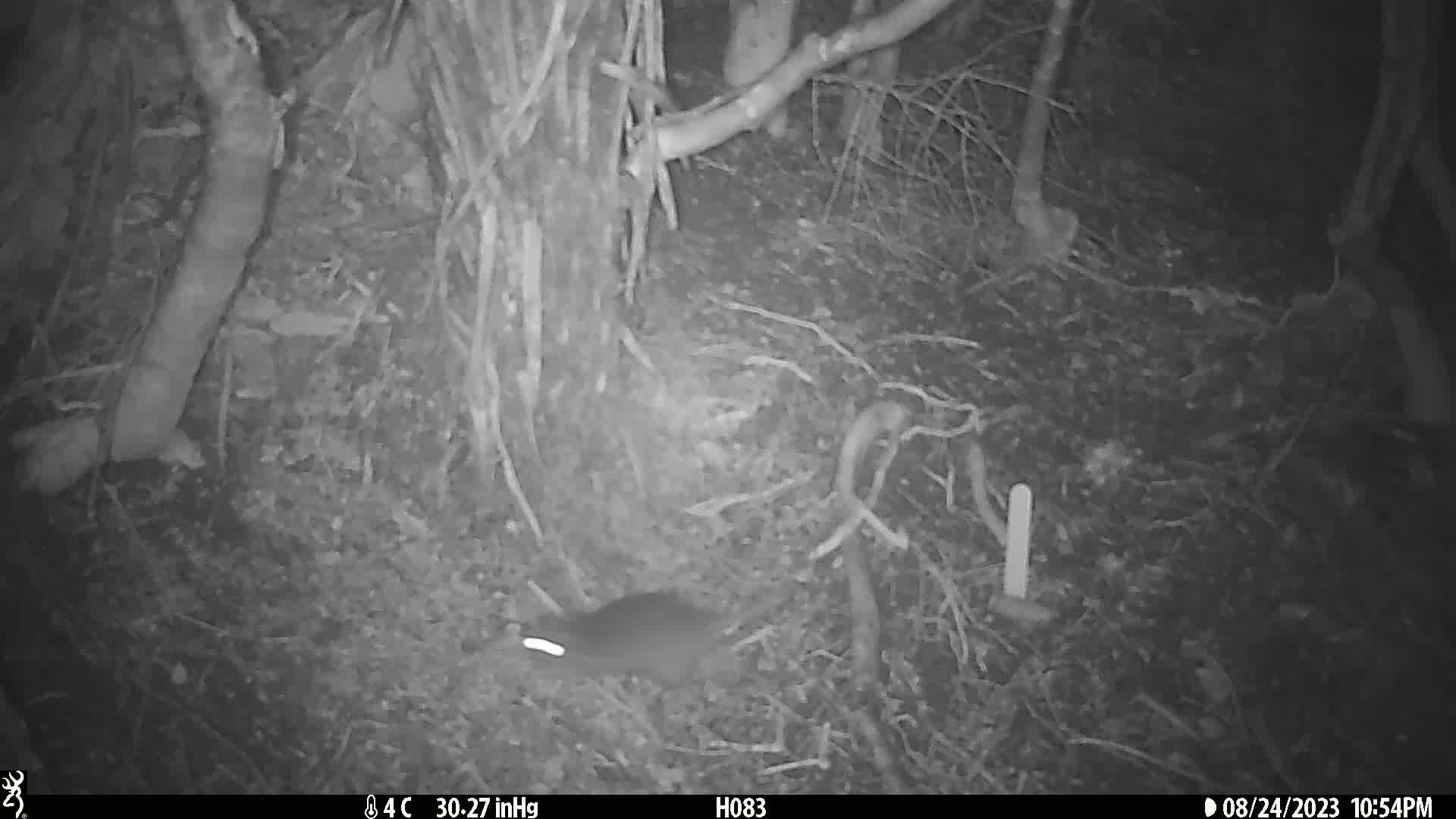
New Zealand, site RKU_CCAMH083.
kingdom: Animalia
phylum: Chordata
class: Mammalia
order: Rodentia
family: Muridae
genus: Rattus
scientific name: Rattus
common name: rat